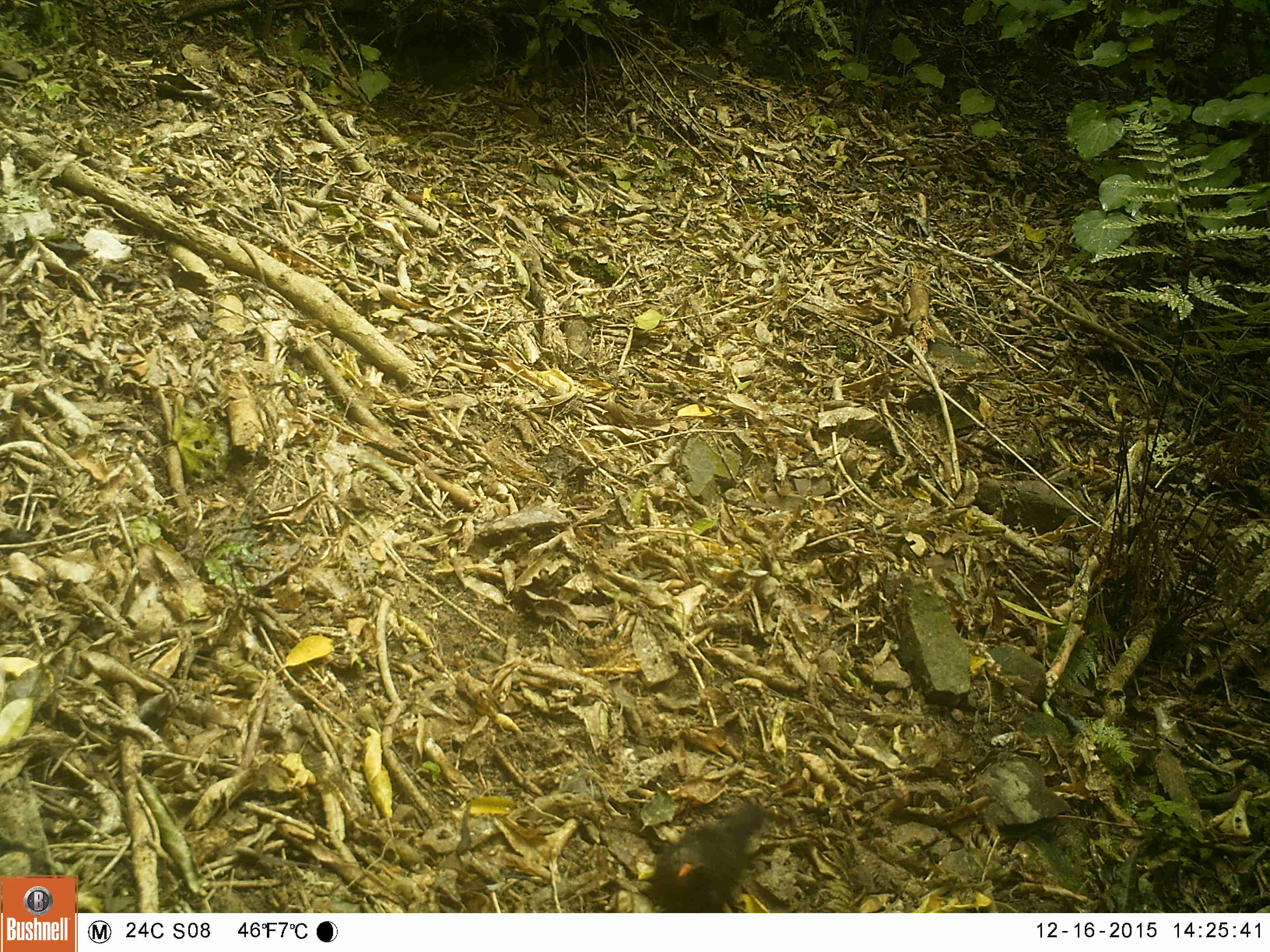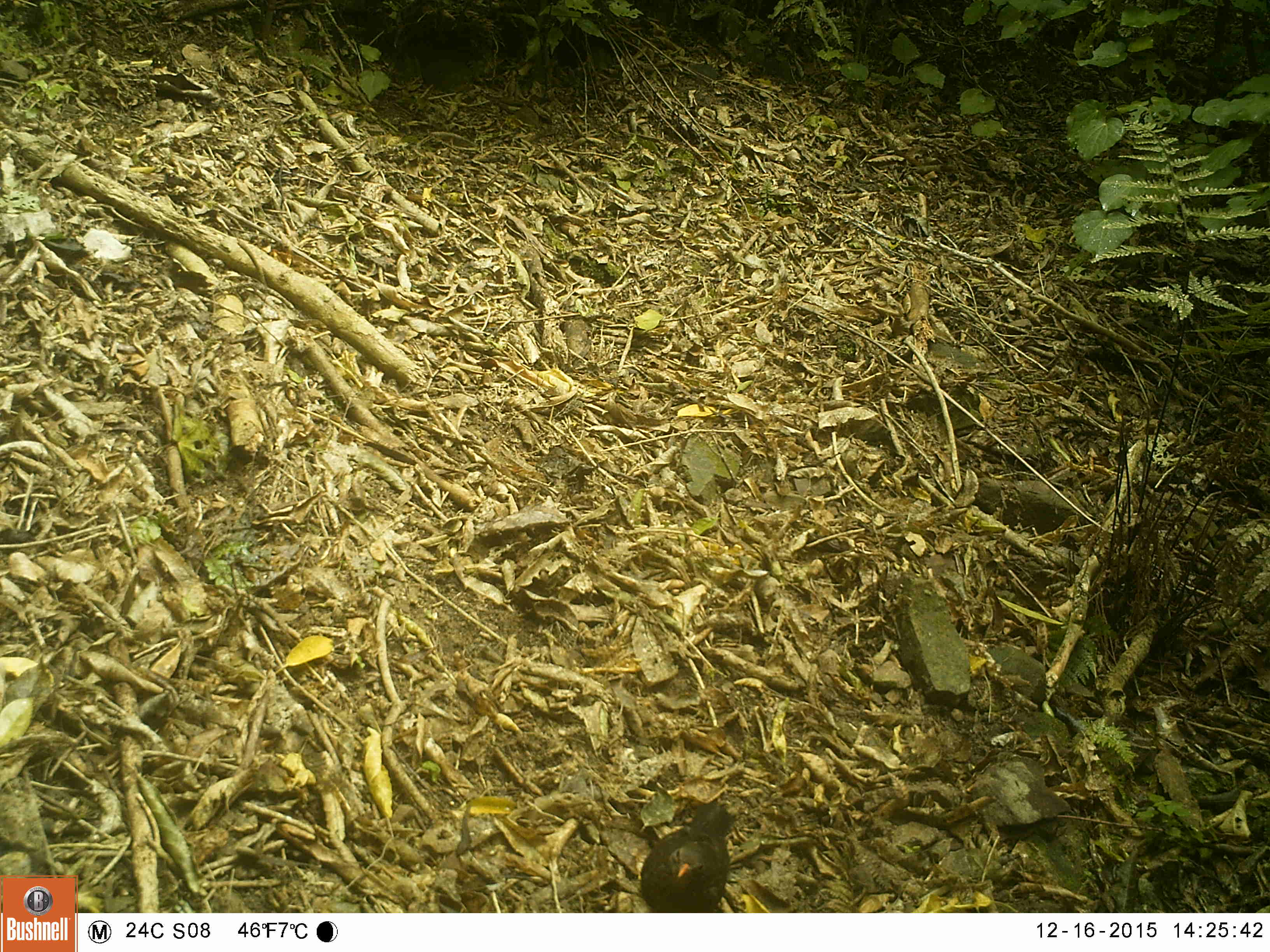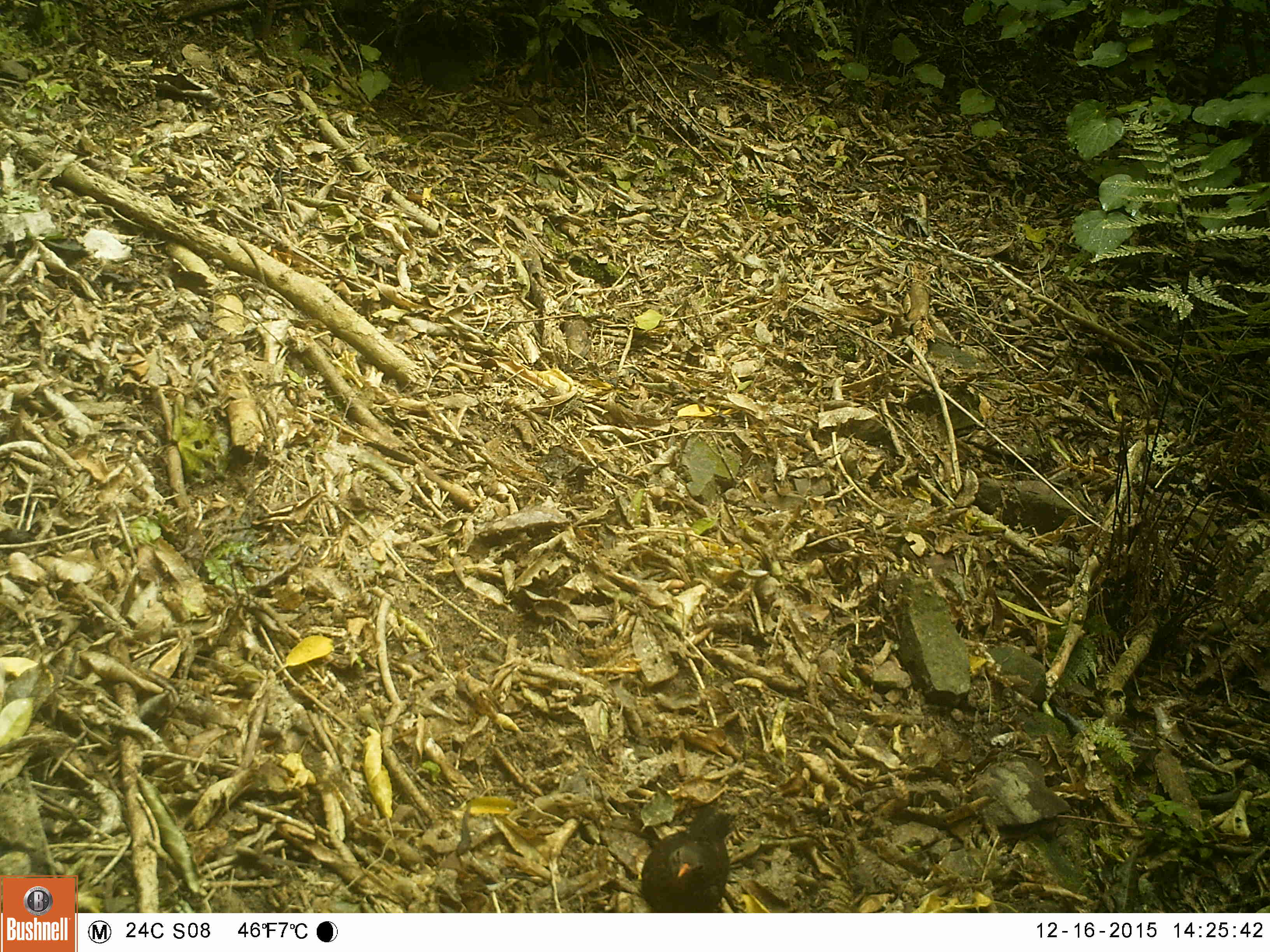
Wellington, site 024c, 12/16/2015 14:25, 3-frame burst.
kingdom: Animalia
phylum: Chordata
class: Aves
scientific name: Aves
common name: bird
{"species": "bird (Aves)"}